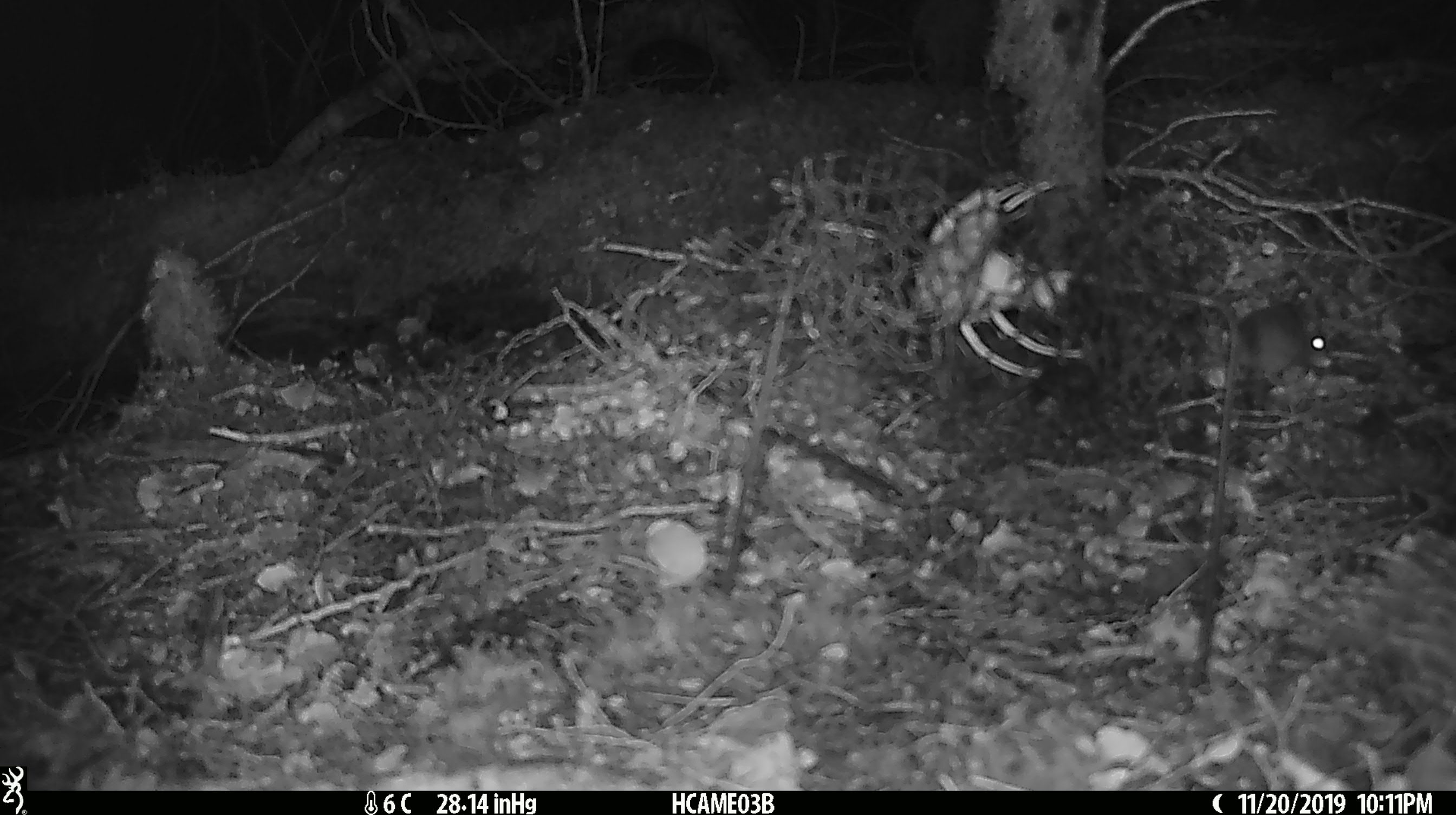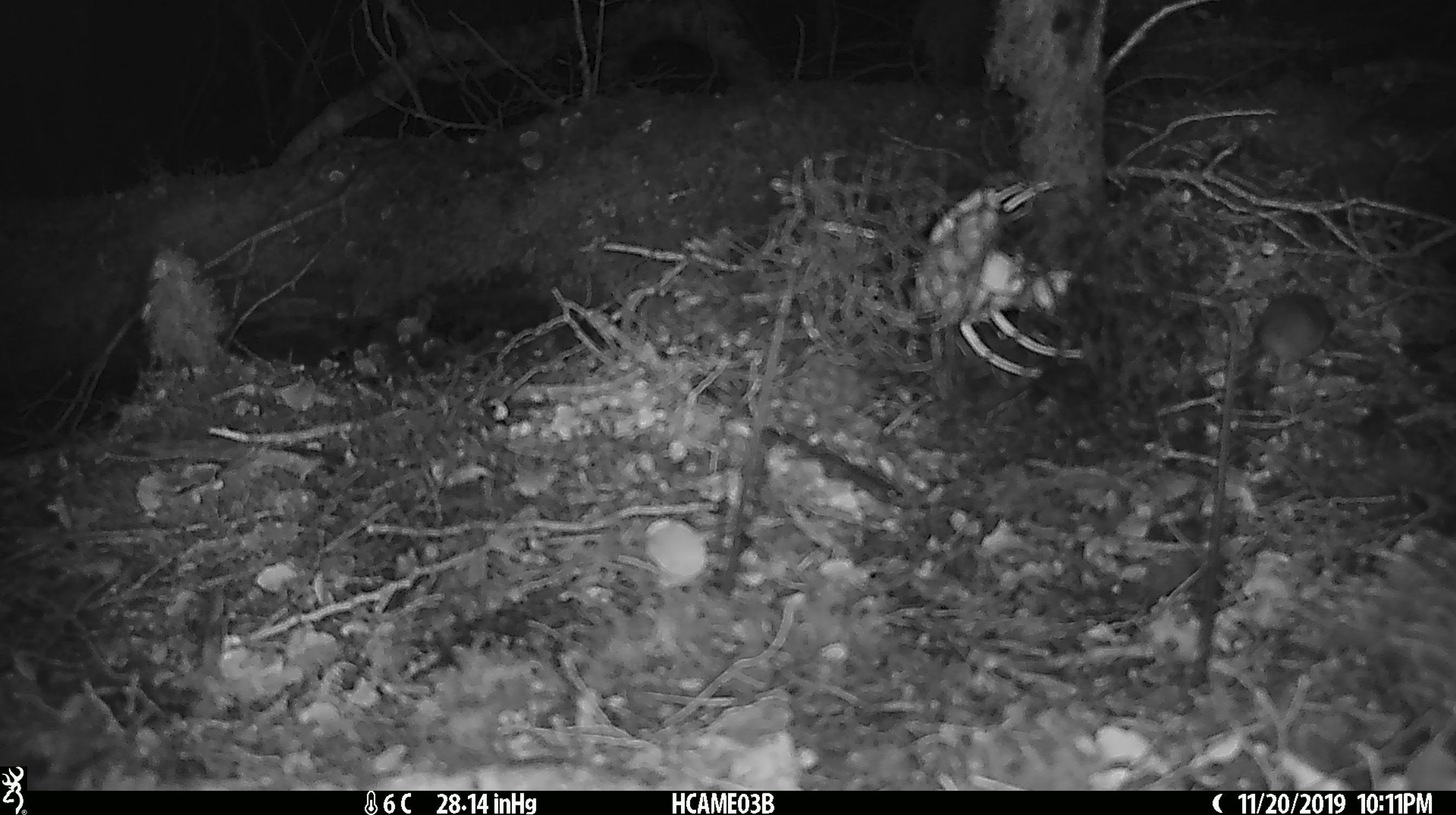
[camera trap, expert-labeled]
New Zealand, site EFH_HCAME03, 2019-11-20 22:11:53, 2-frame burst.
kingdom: Animalia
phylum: Chordata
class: Mammalia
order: Rodentia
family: Muridae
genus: Mus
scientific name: Mus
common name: mouse